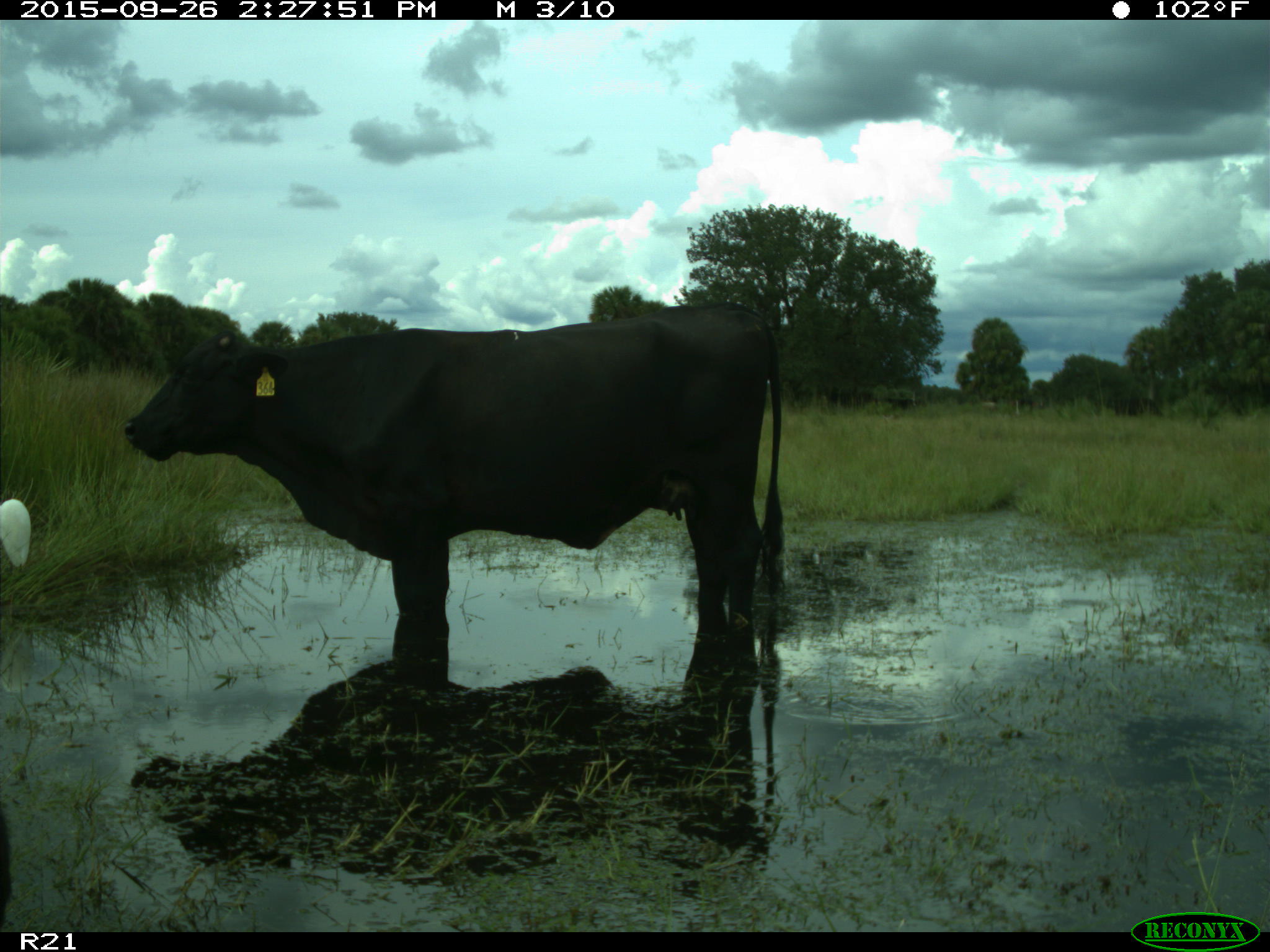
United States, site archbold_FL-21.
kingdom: Animalia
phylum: Chordata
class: Mammalia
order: Artiodactyla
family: Bovidae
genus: Bos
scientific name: Bos taurus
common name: domestic cow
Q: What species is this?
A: Bos taurus (domestic cow).